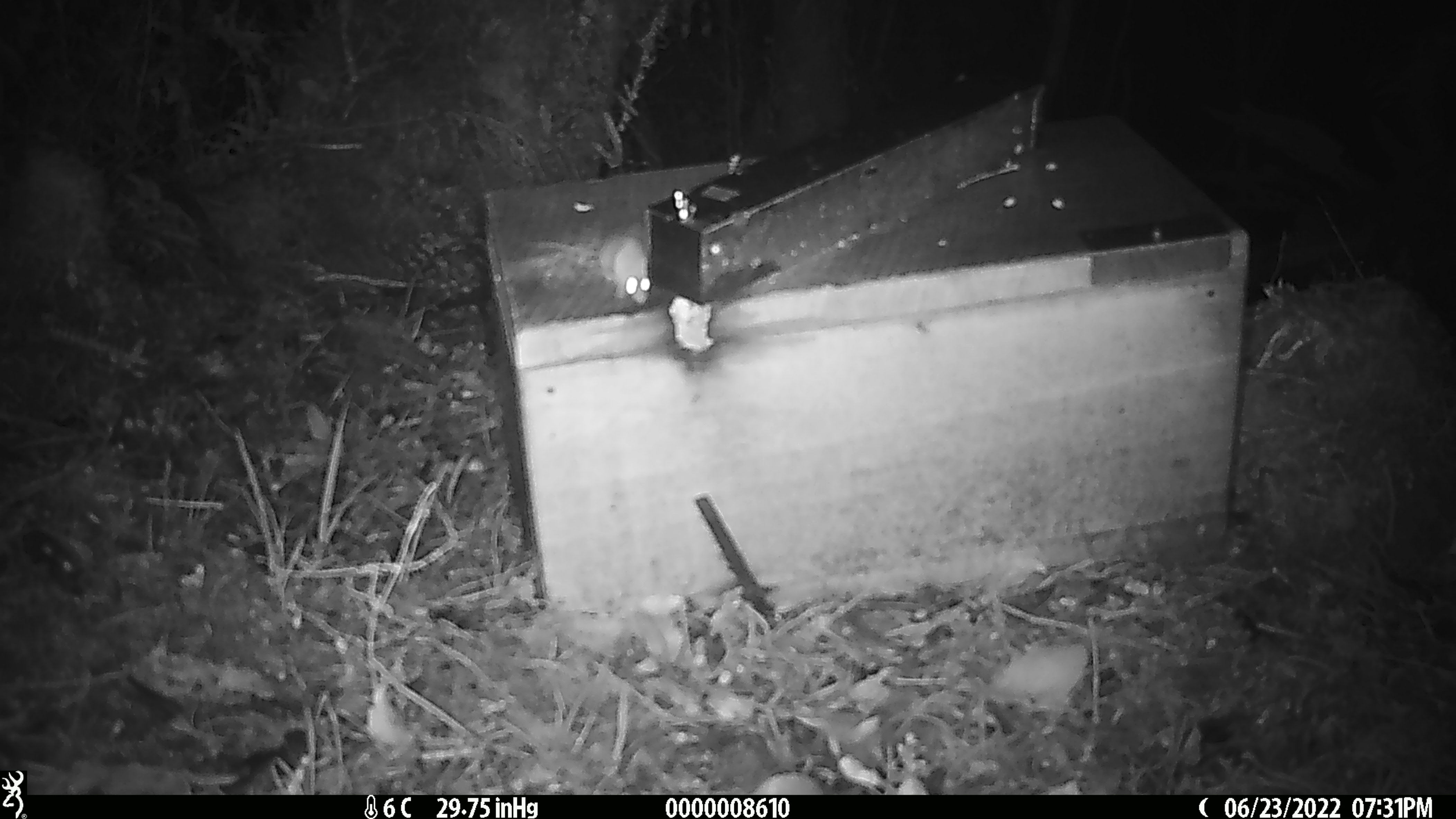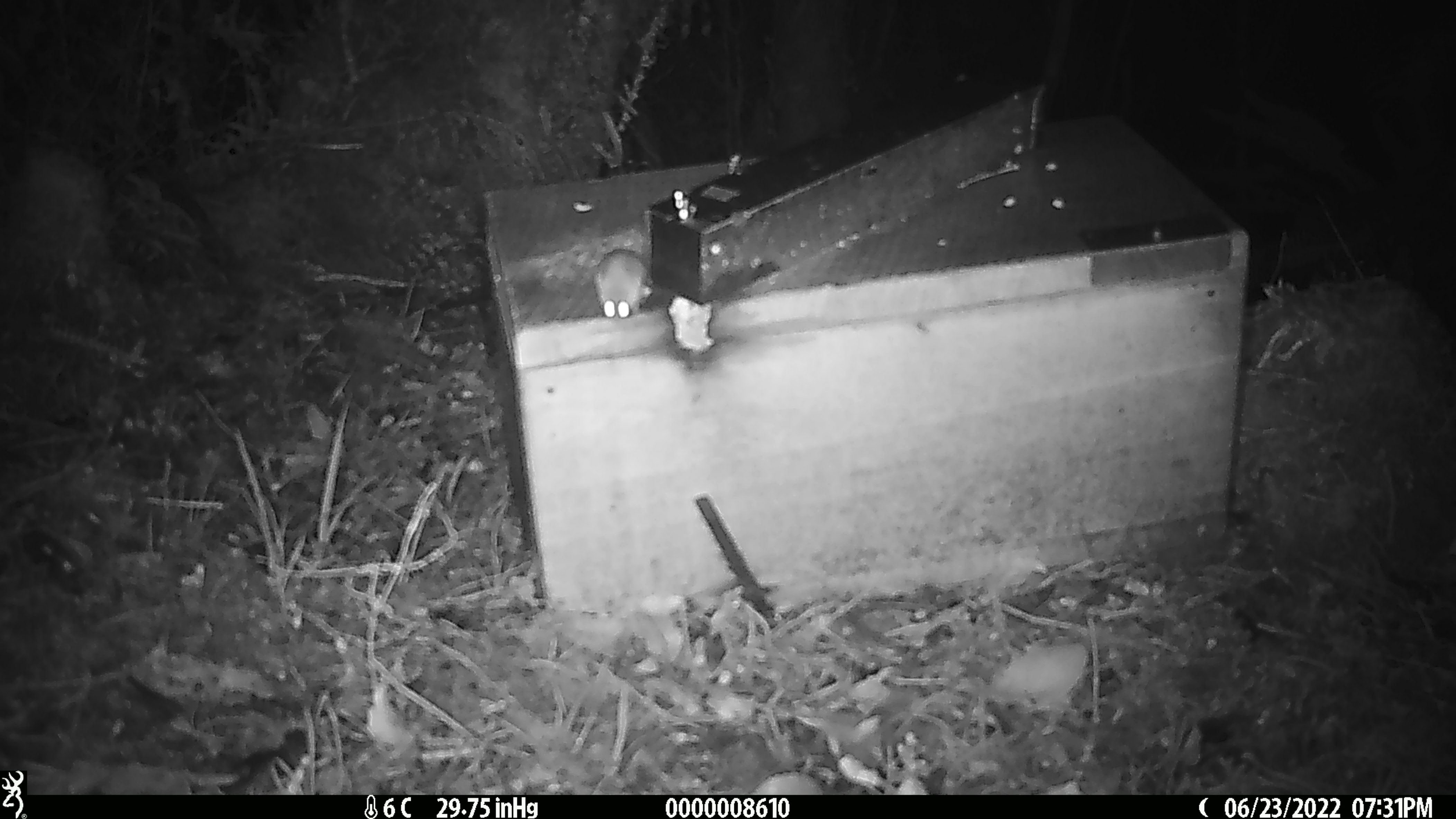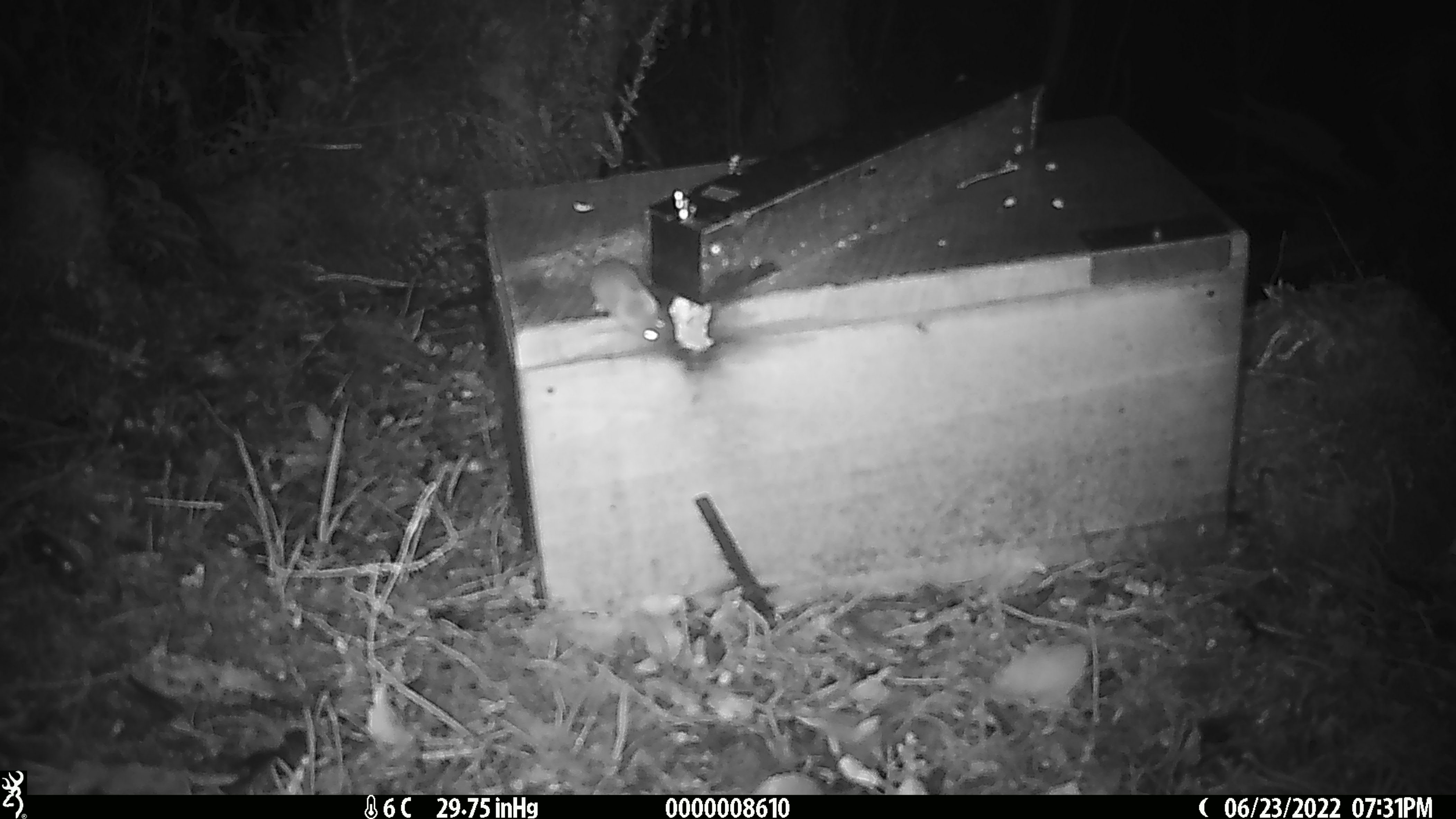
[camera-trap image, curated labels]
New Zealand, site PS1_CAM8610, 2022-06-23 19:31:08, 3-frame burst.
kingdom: Animalia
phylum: Chordata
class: Mammalia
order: Rodentia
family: Muridae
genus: Mus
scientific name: Mus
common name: mouse